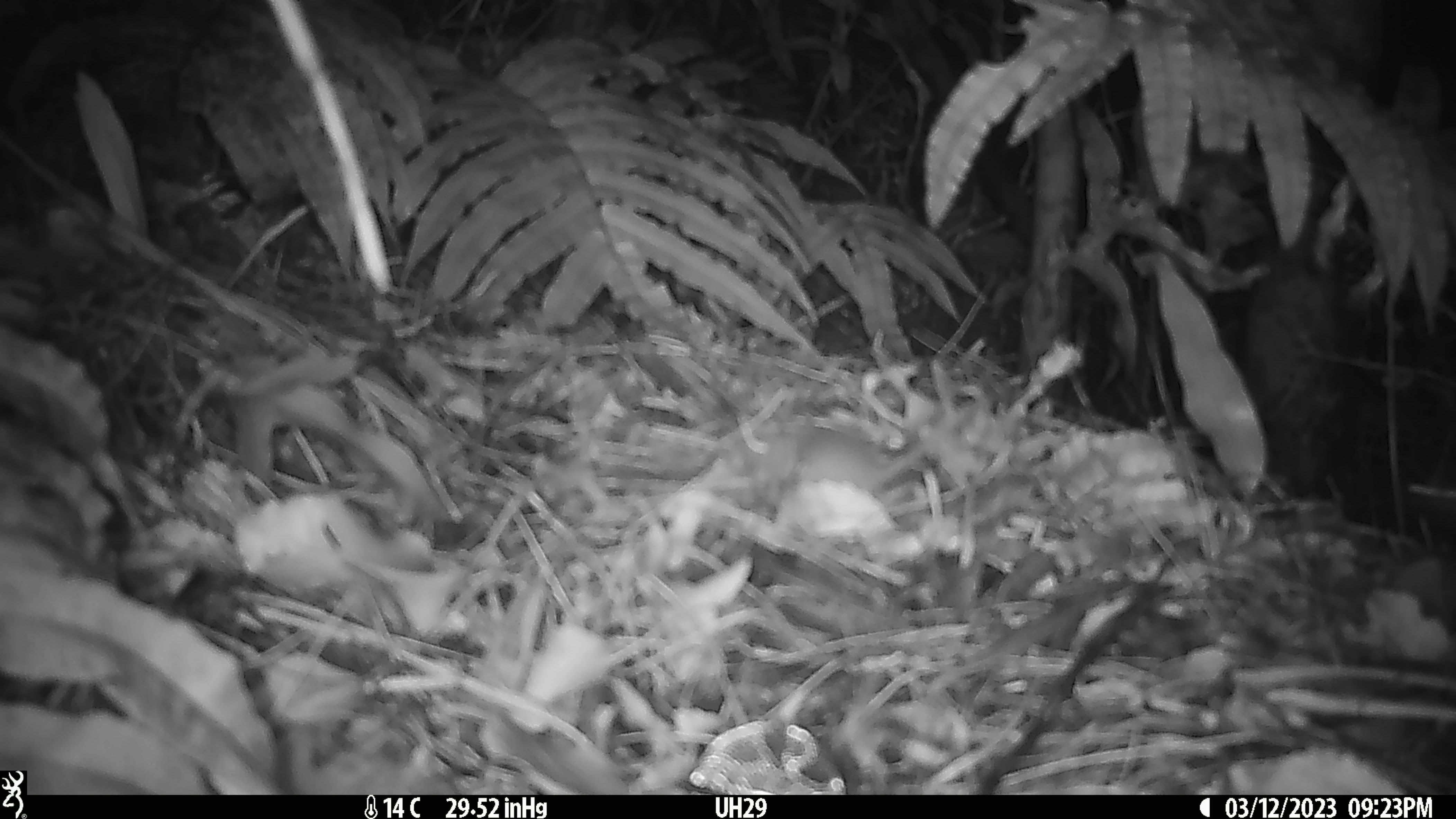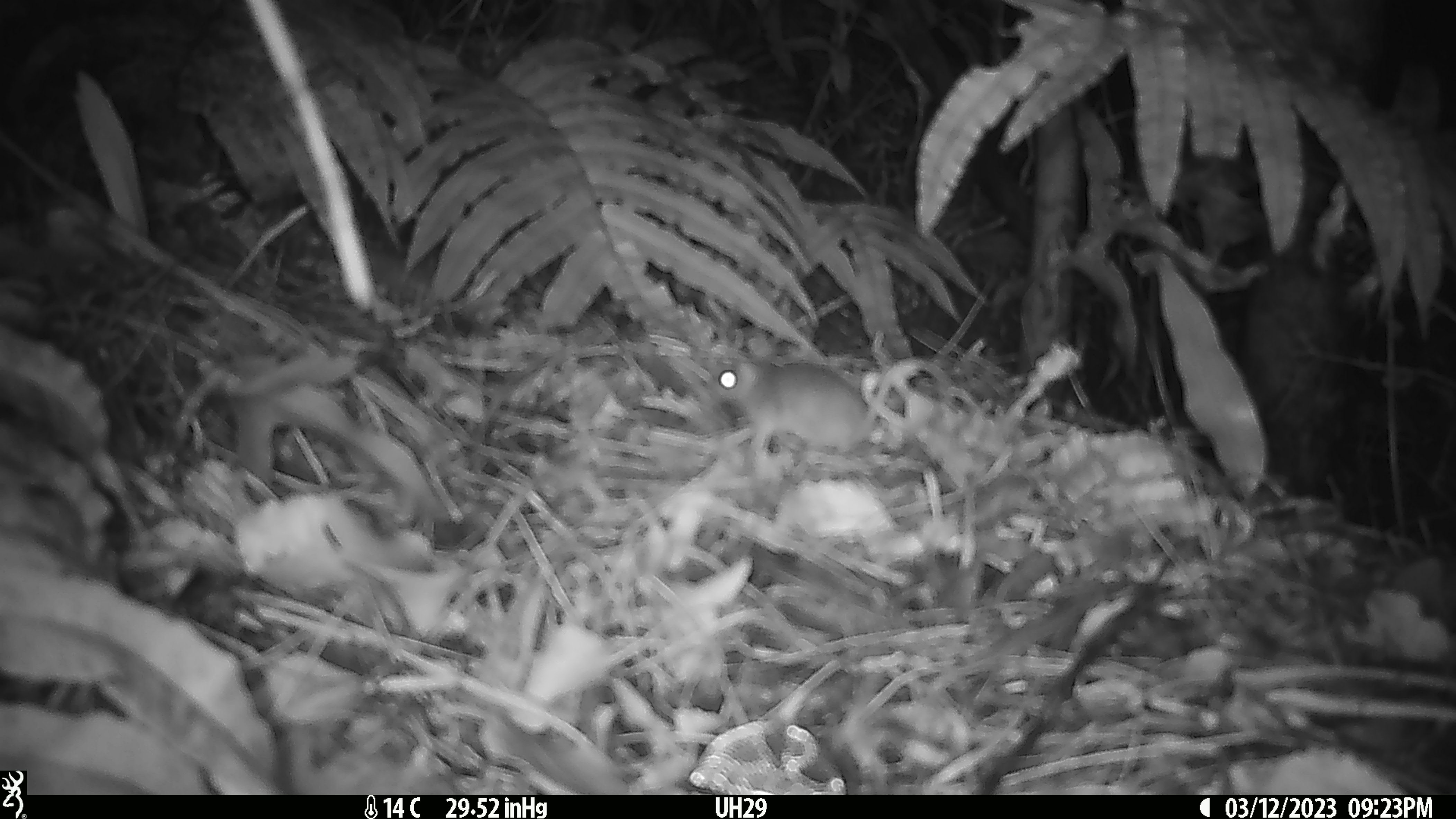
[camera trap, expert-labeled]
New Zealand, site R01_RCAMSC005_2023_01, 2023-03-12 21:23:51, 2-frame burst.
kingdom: Animalia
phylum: Chordata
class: Mammalia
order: Rodentia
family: Muridae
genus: Mus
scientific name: Mus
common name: mouse